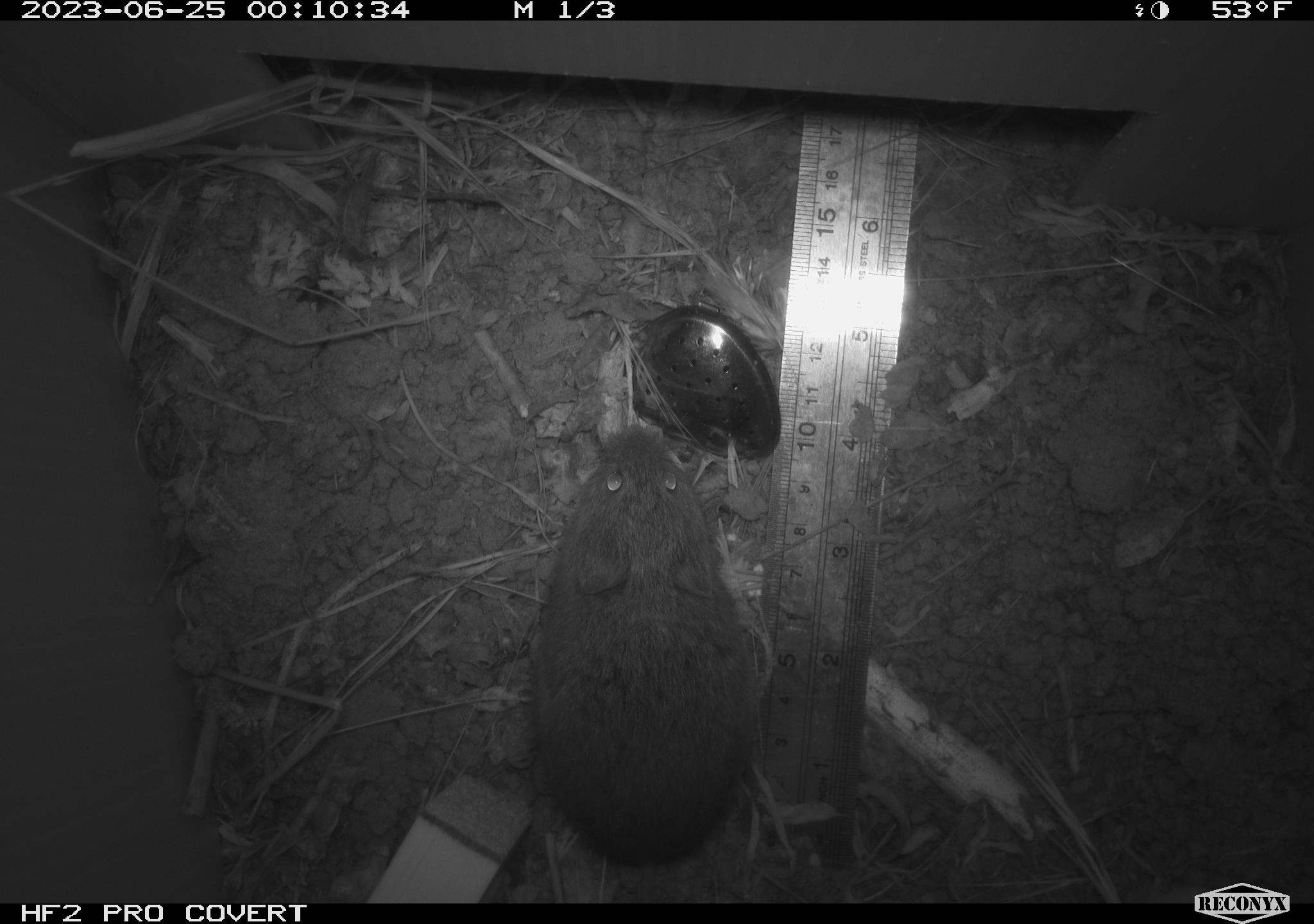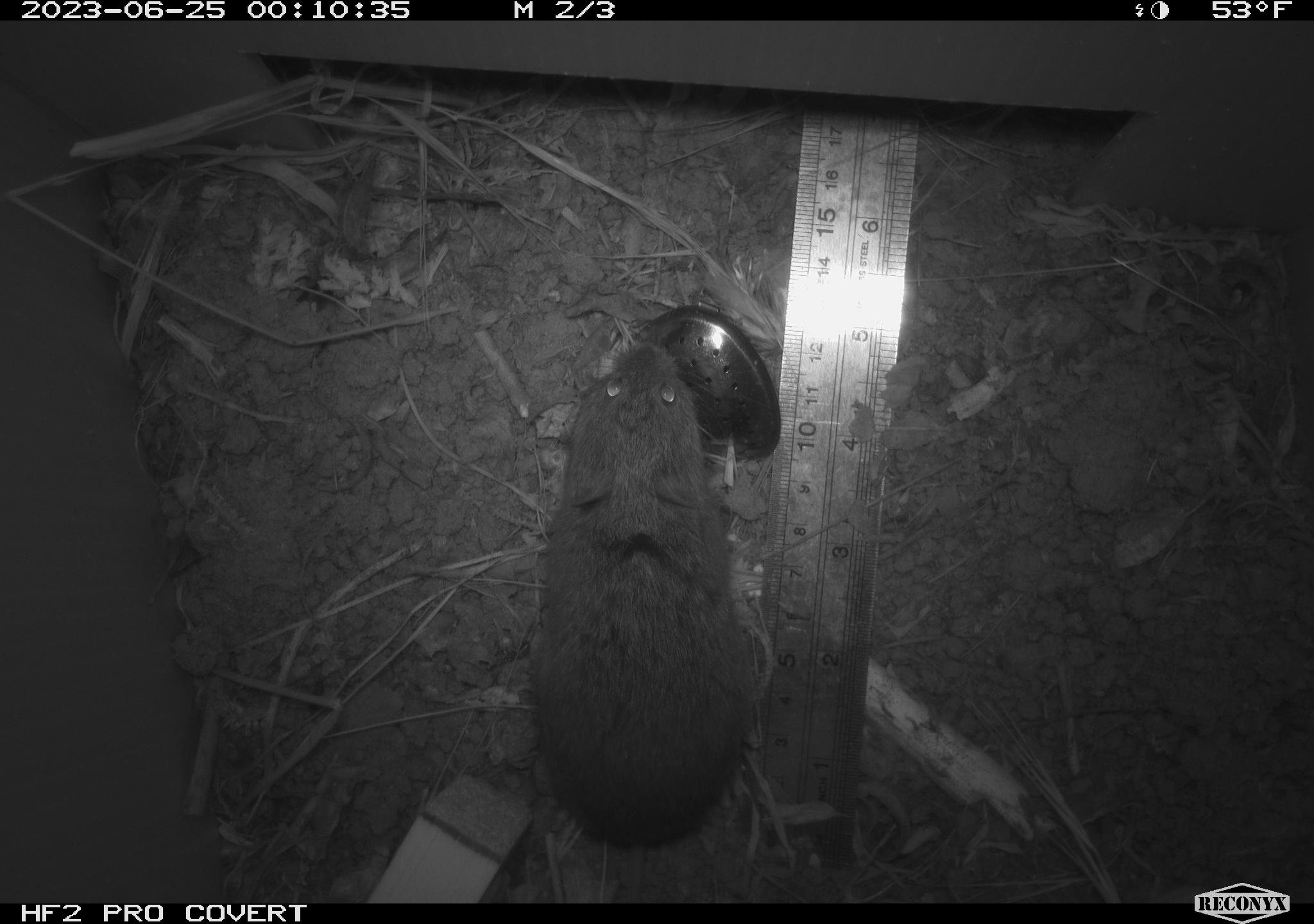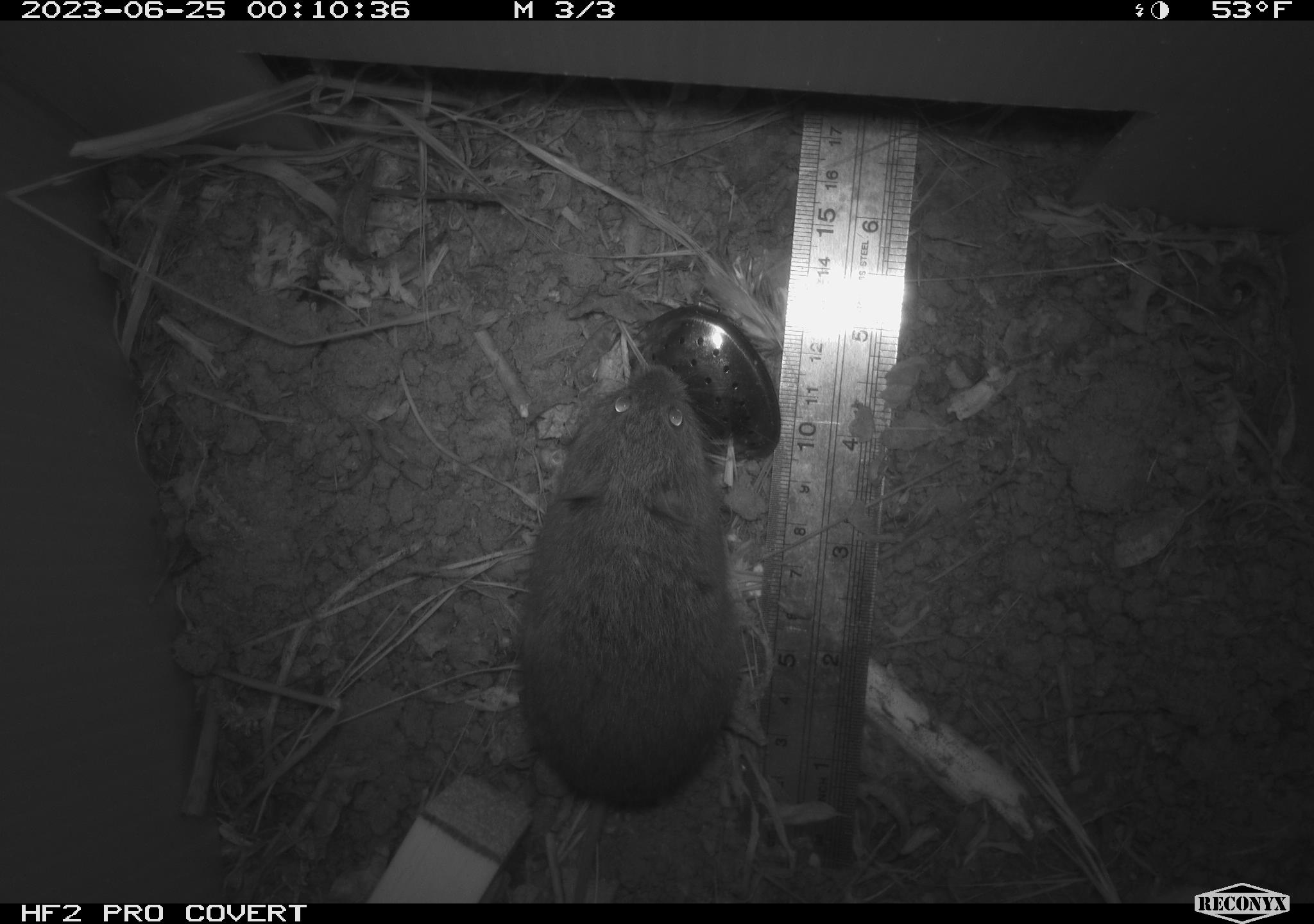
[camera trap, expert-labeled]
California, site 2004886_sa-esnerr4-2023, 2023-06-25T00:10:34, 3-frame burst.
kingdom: Animalia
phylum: Chordata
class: Mammalia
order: Rodentia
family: Cricetidae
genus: Microtus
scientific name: Microtus californicus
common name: california vole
California vole (Microtus californicus).